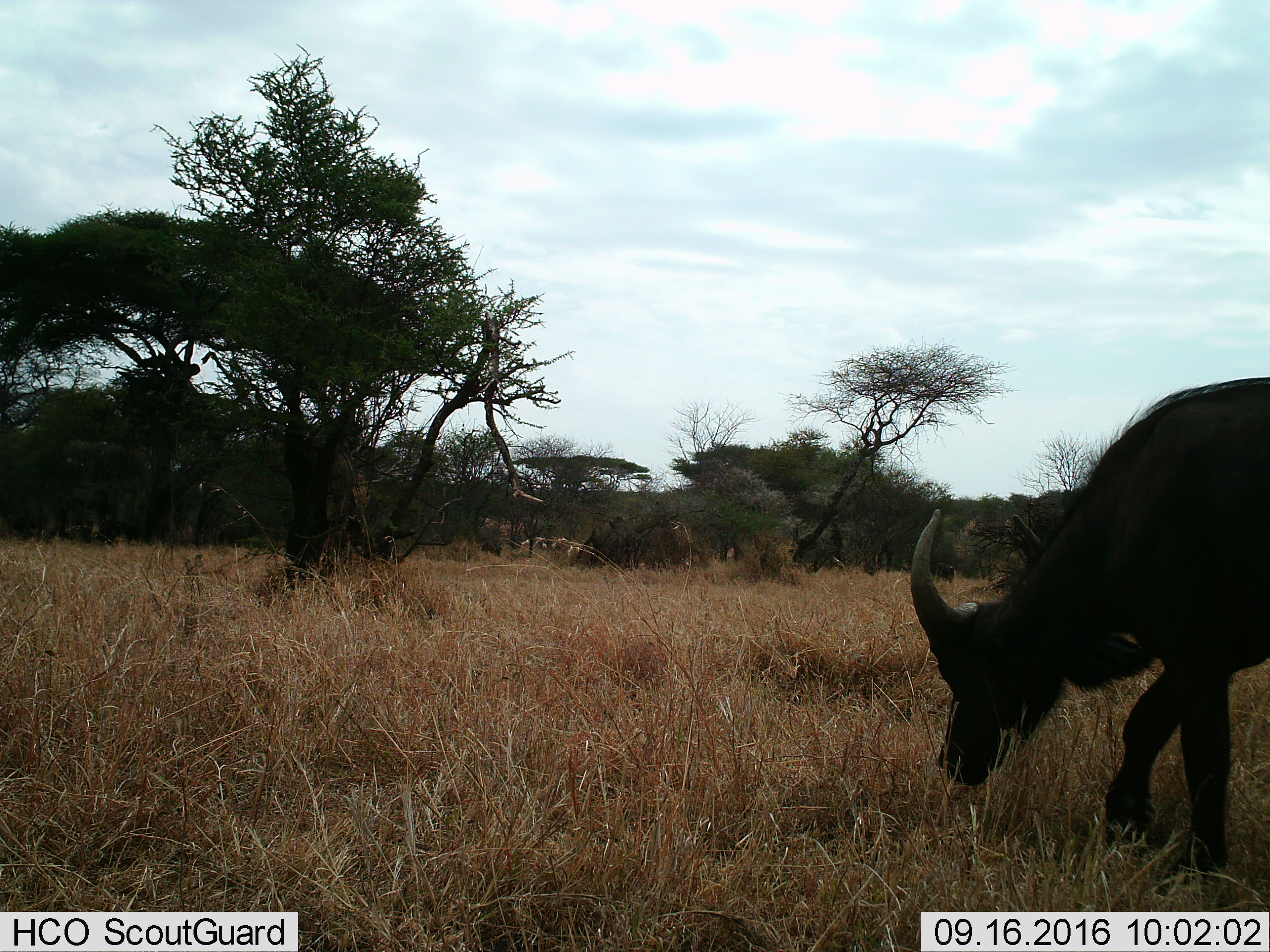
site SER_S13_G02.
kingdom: Animalia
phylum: Chordata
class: Mammalia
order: Artiodactyla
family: Bovidae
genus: Connochaetes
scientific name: Connochaetes taurinus taurinus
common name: blue wildebeest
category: wildebeestblue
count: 1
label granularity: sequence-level